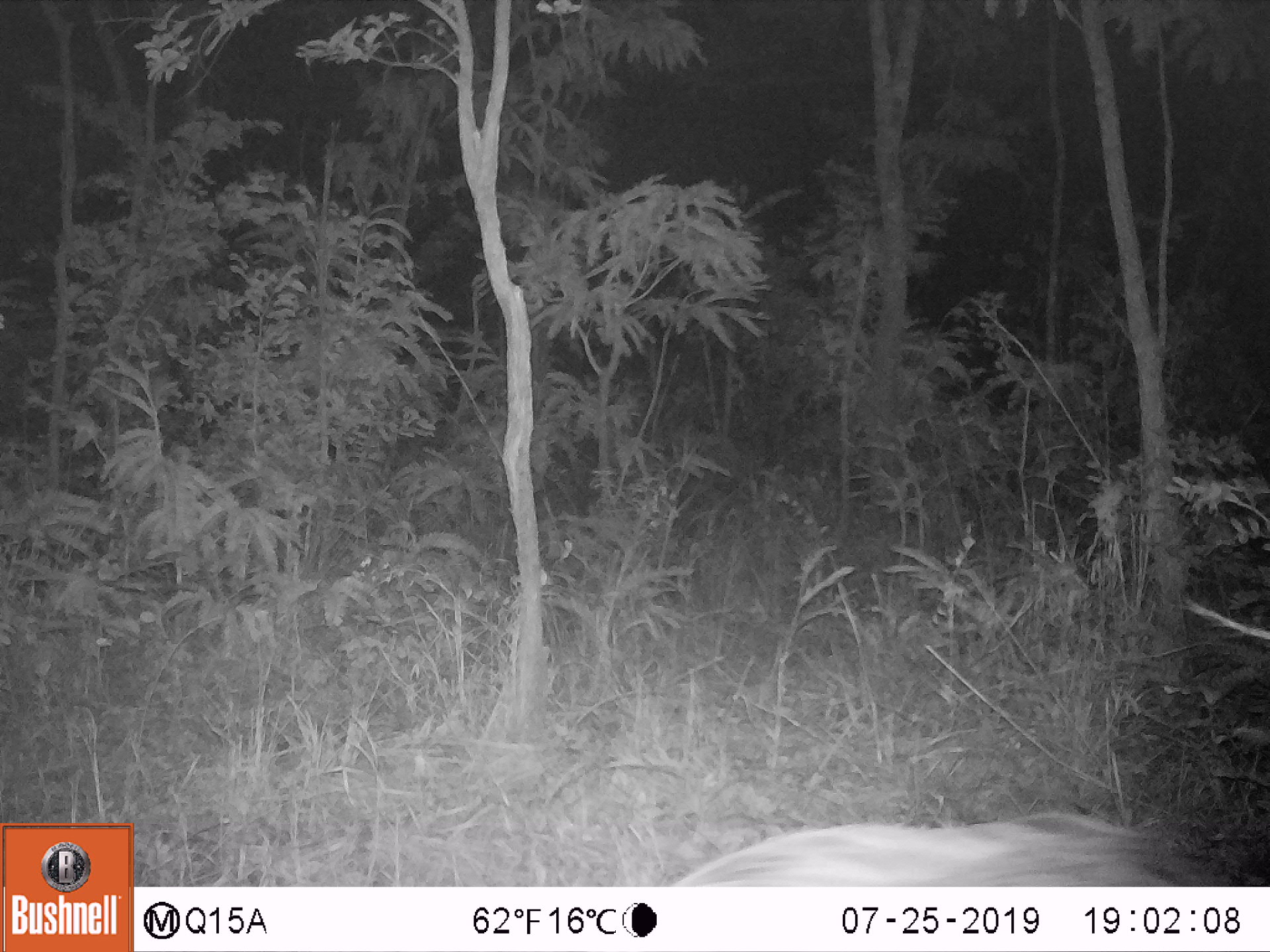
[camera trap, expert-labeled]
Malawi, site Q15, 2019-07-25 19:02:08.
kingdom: Animalia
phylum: Chordata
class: Mammalia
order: Artiodactyla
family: Suidae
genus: Potamochoerus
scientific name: Potamochoerus larvatus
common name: bushpig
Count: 1.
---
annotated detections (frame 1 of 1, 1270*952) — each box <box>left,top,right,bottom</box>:
bushpig: <box>668,806,1225,880</box>